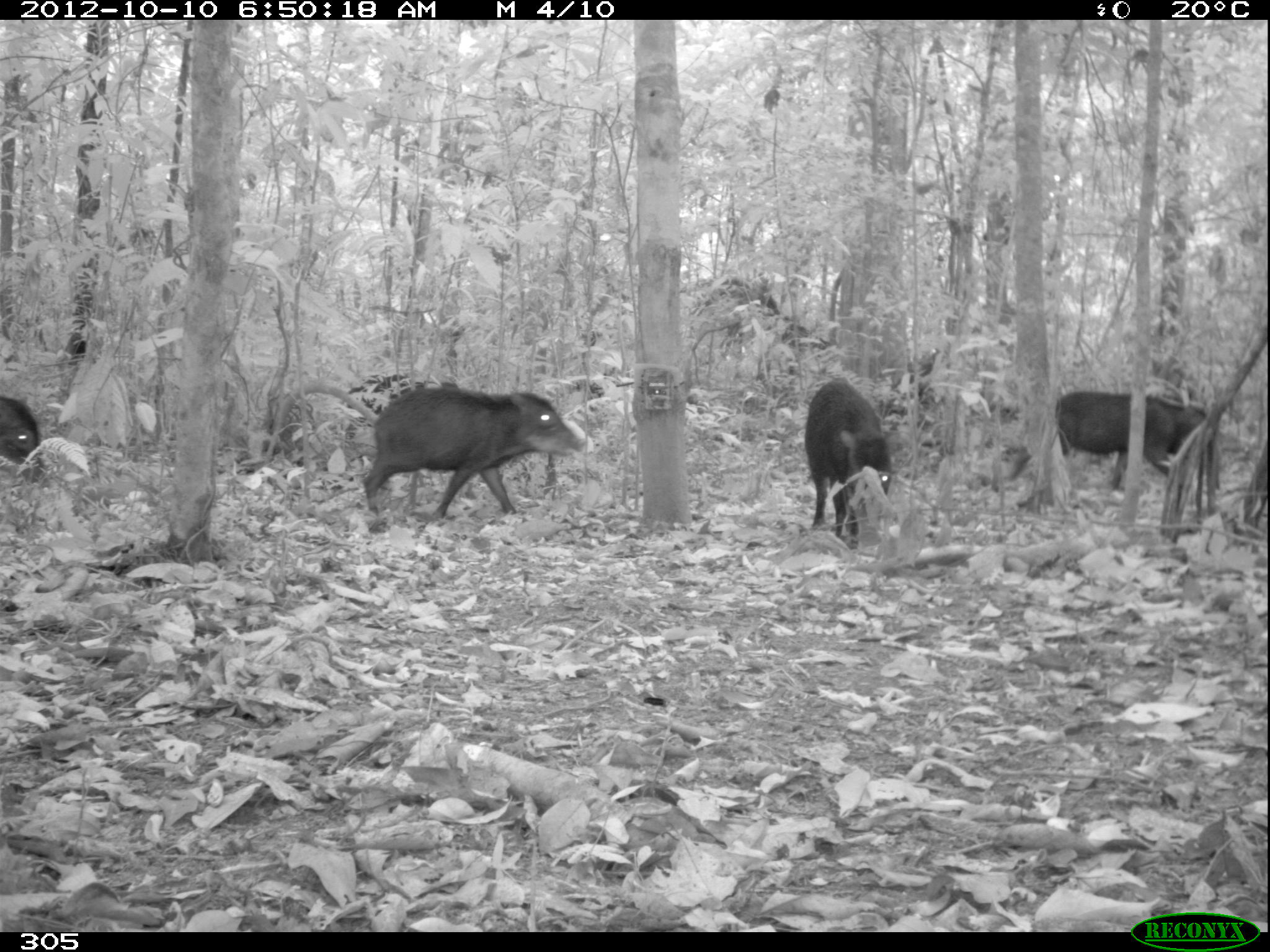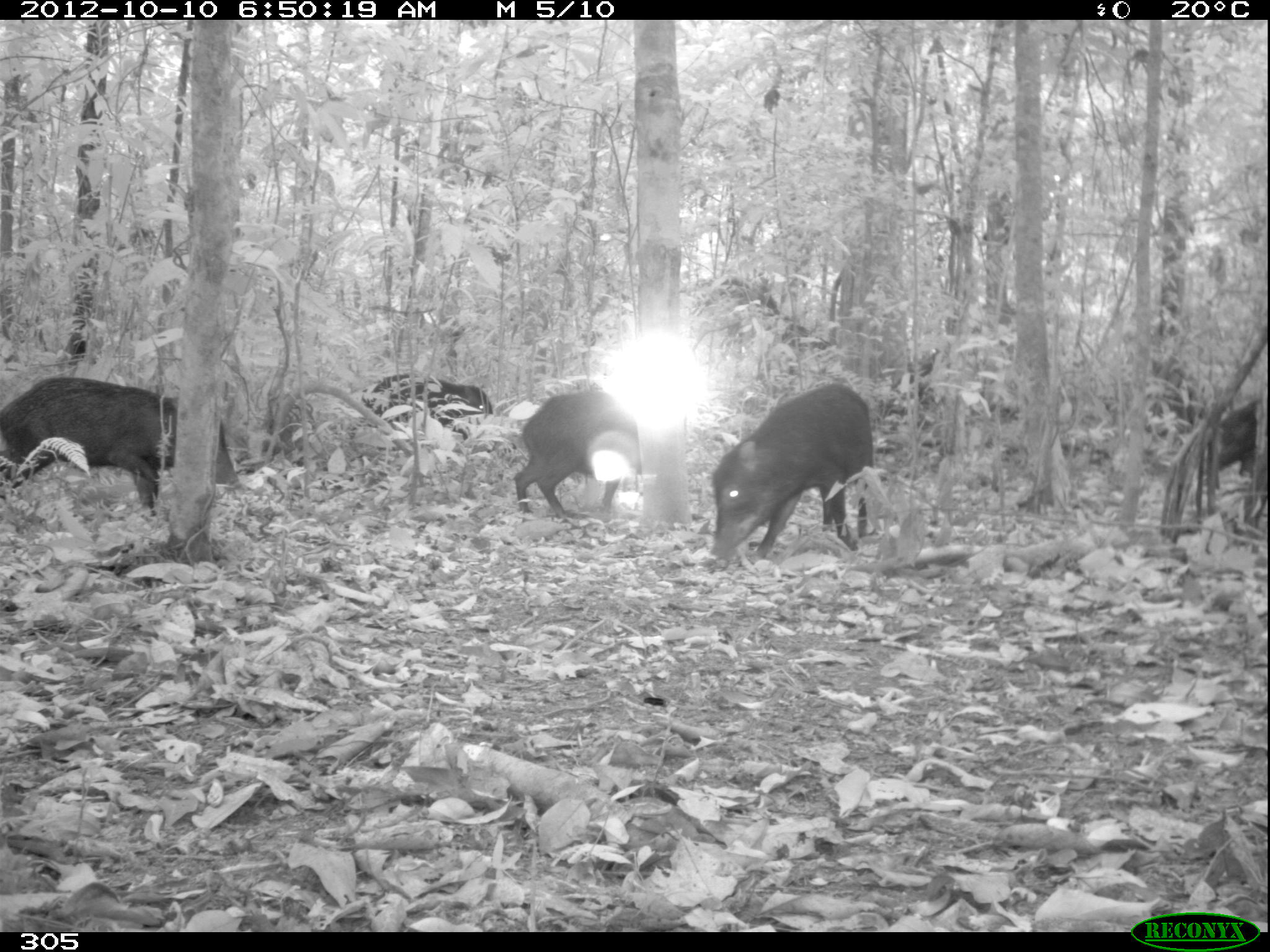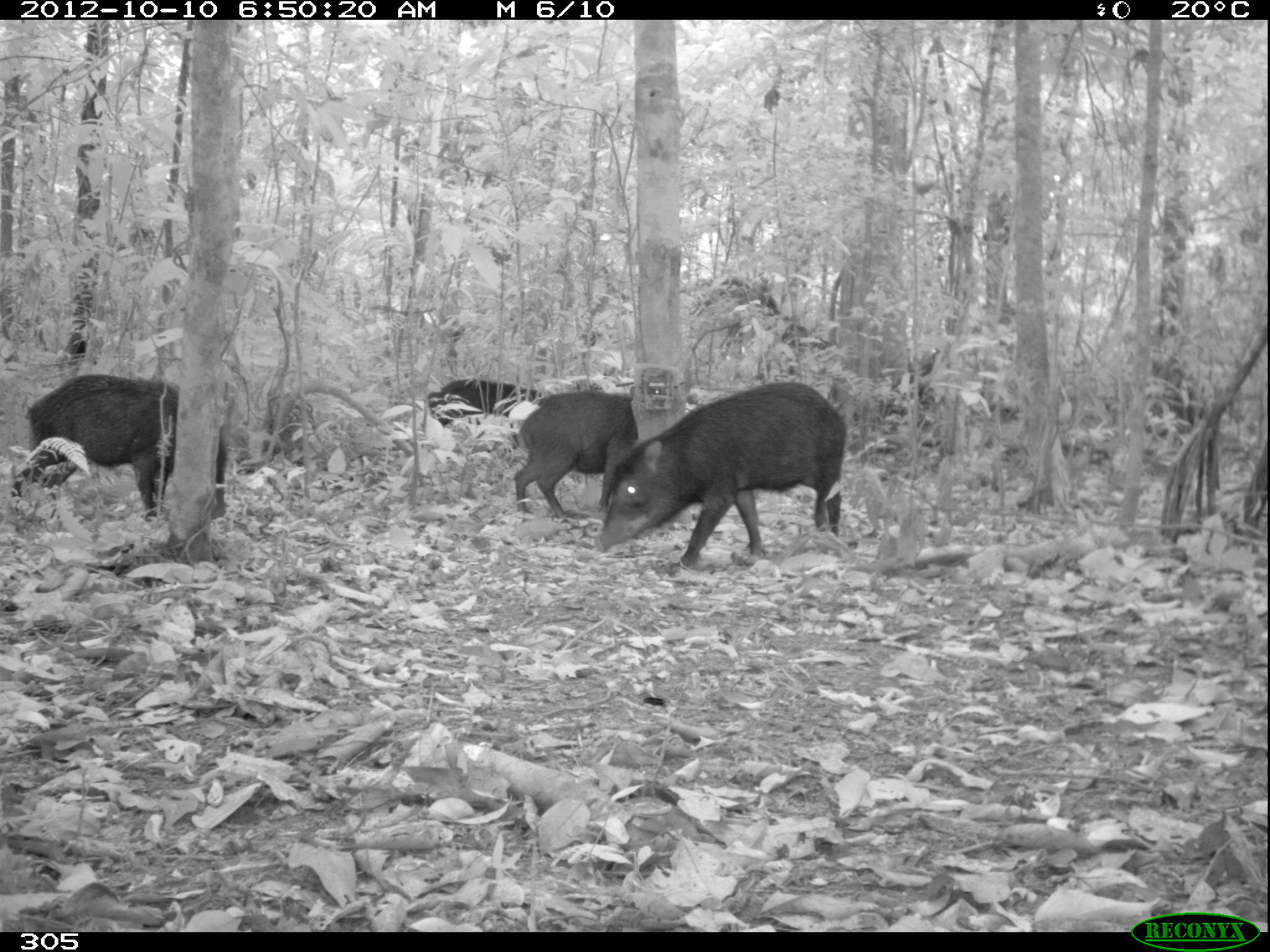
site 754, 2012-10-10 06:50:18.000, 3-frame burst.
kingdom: Animalia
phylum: Chordata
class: Mammalia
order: Artiodactyla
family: Tayassuidae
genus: Tayassu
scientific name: Tayassu pecari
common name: white-lipped peccary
Tayassu pecari (white-lipped peccary).